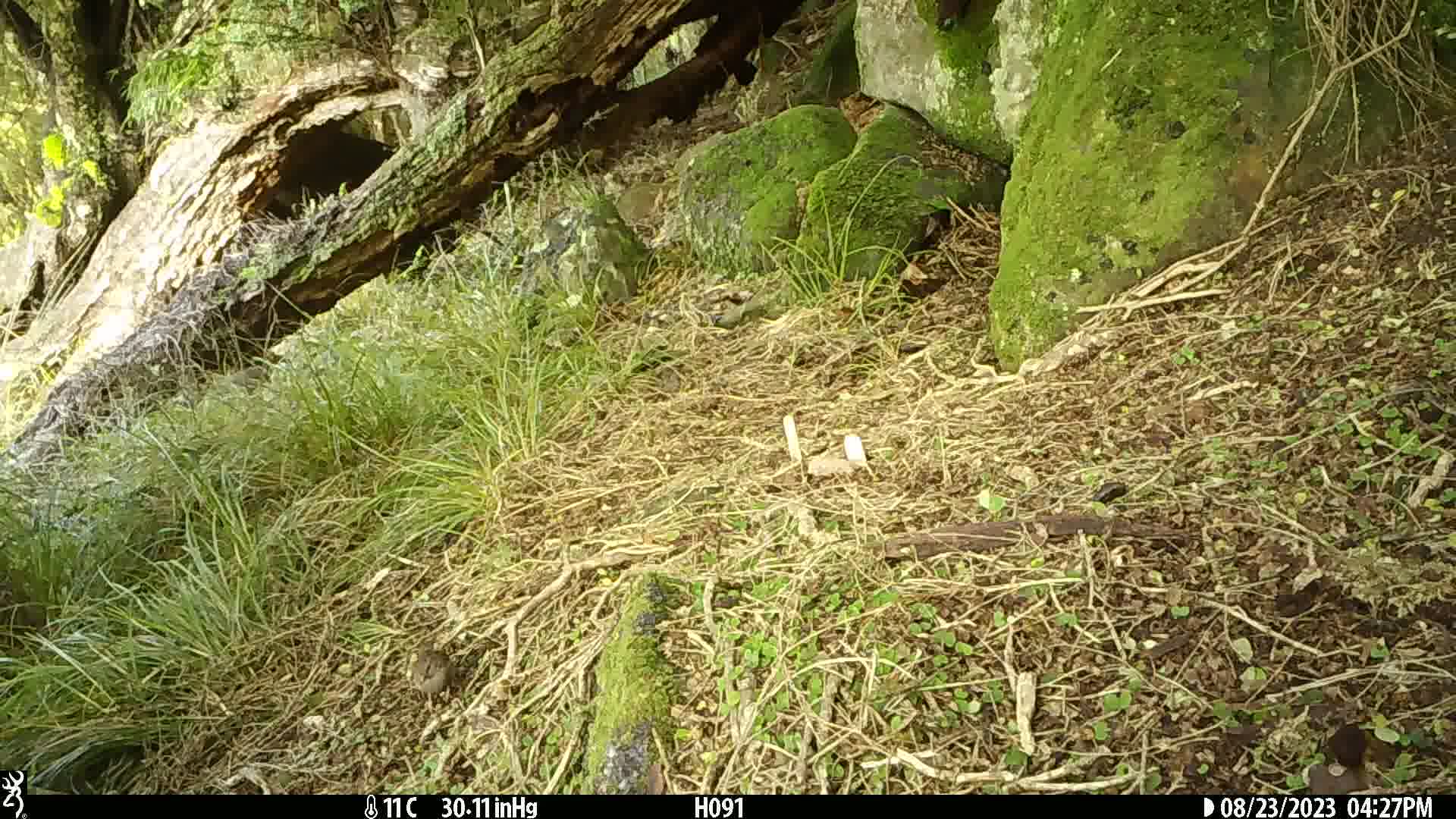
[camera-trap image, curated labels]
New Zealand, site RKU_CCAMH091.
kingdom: Animalia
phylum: Chordata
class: Aves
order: Passeriformes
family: Prunellidae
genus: Prunella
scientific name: Prunella modularis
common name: dunnock